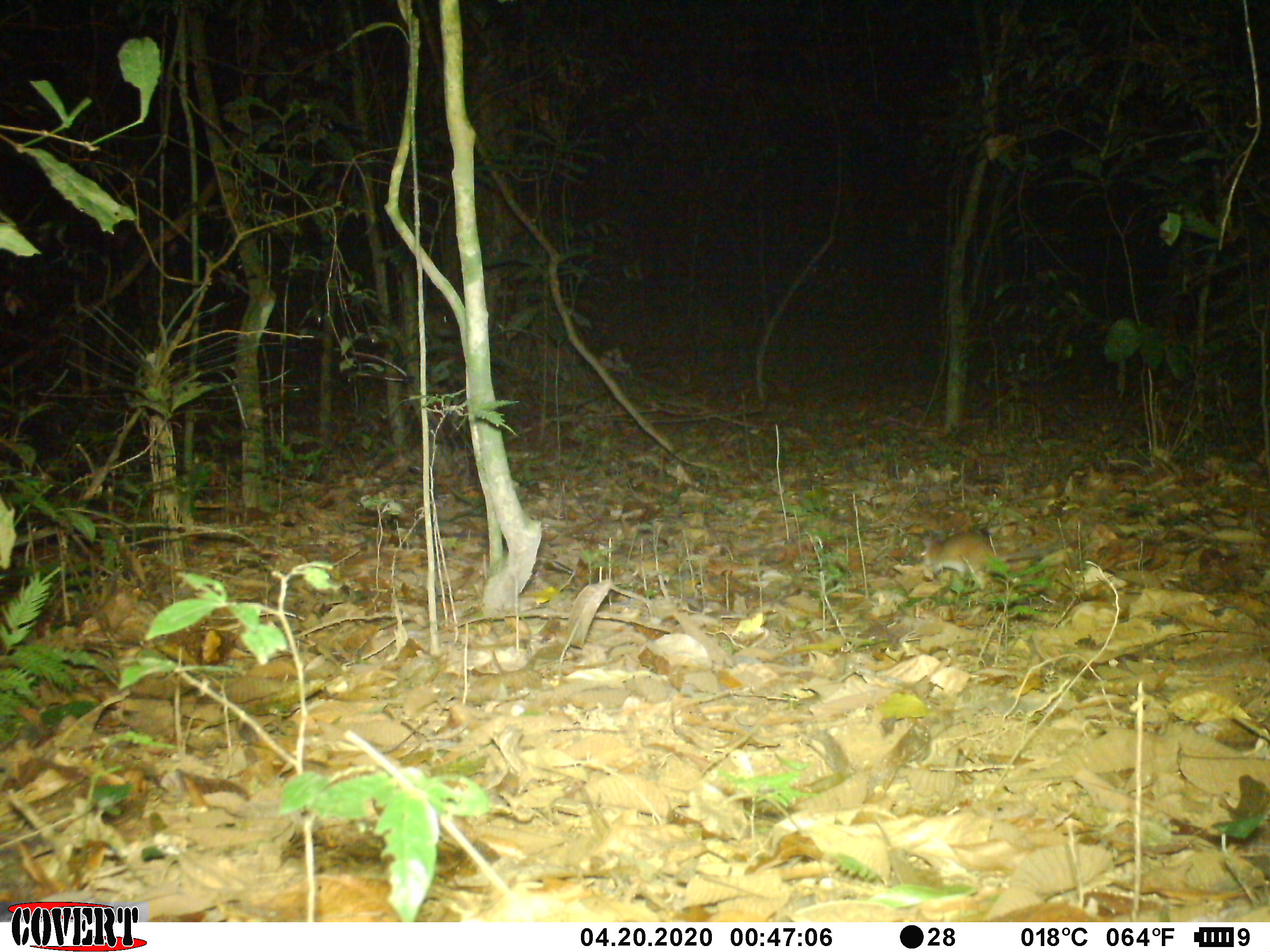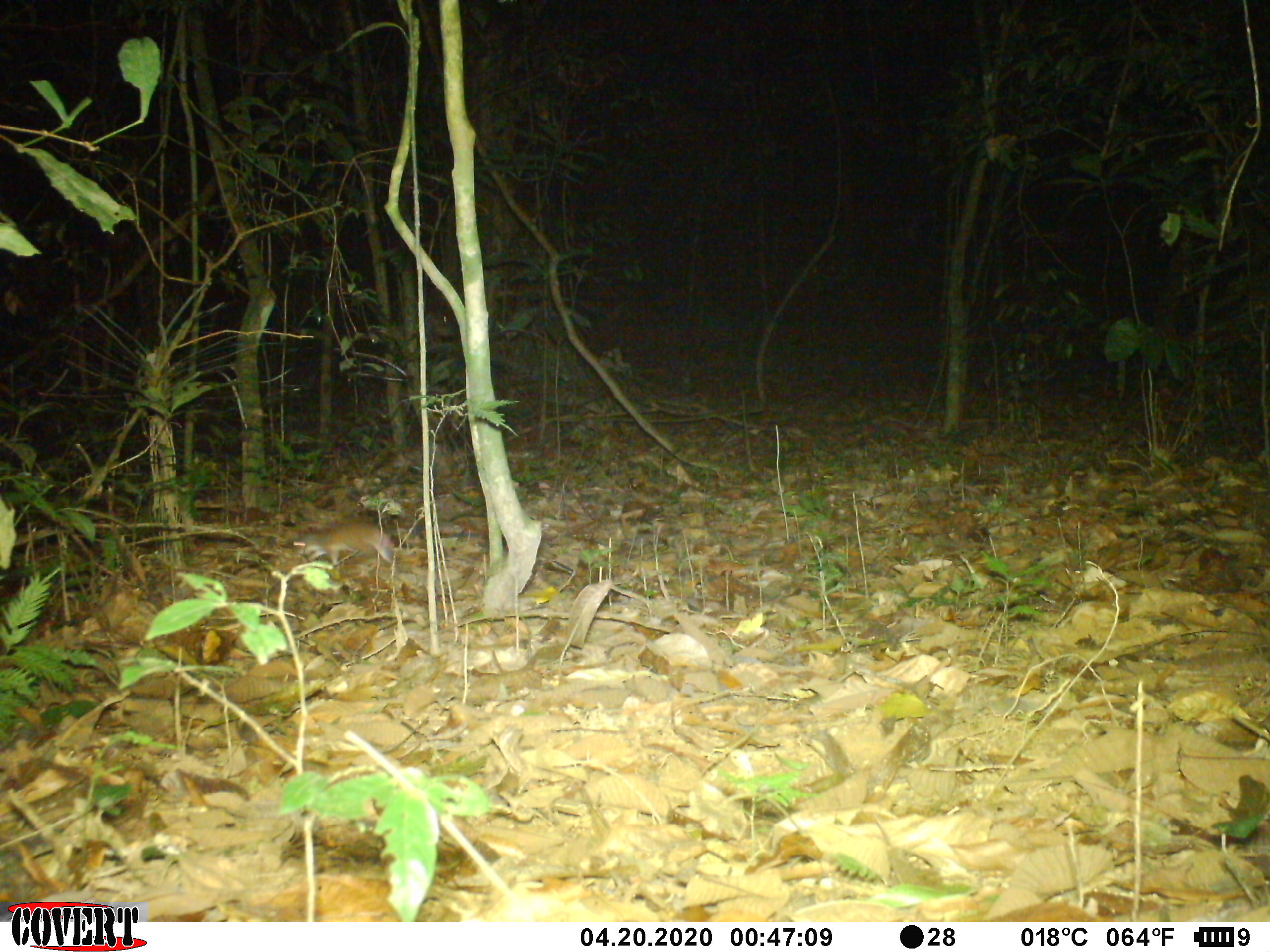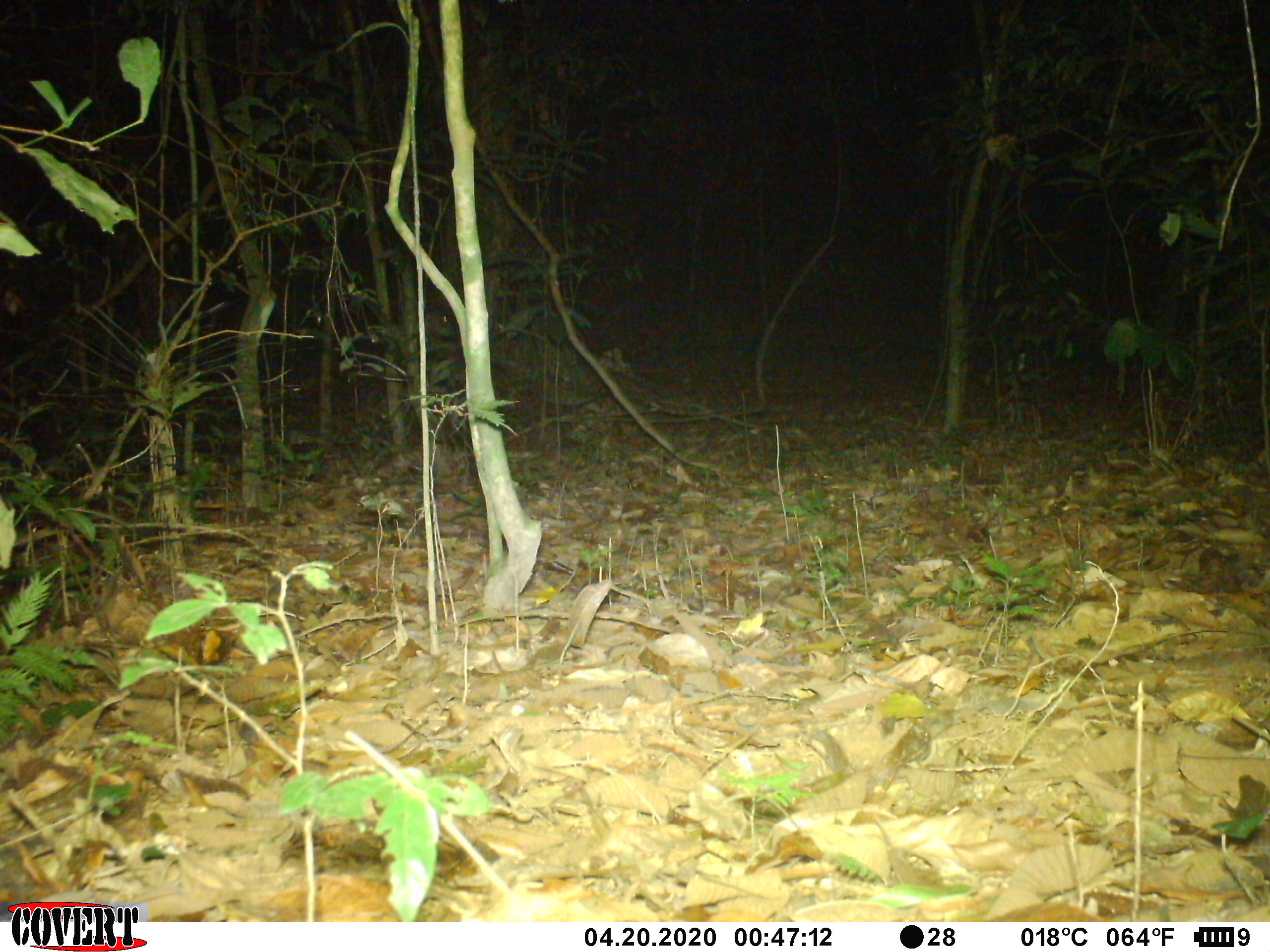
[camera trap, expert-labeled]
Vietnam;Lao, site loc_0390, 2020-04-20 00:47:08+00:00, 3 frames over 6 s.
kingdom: Animalia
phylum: Chordata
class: Mammalia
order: Rodentia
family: Muridae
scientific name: Muridae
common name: old-world mice and rats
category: unidentified murid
Unidentified murid (old-world mice and rats) (Muridae). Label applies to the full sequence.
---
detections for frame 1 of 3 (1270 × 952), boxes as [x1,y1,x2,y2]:
unidentified murid: [918,529,1068,579]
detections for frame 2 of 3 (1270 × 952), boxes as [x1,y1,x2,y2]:
unidentified murid: [292,521,395,565]